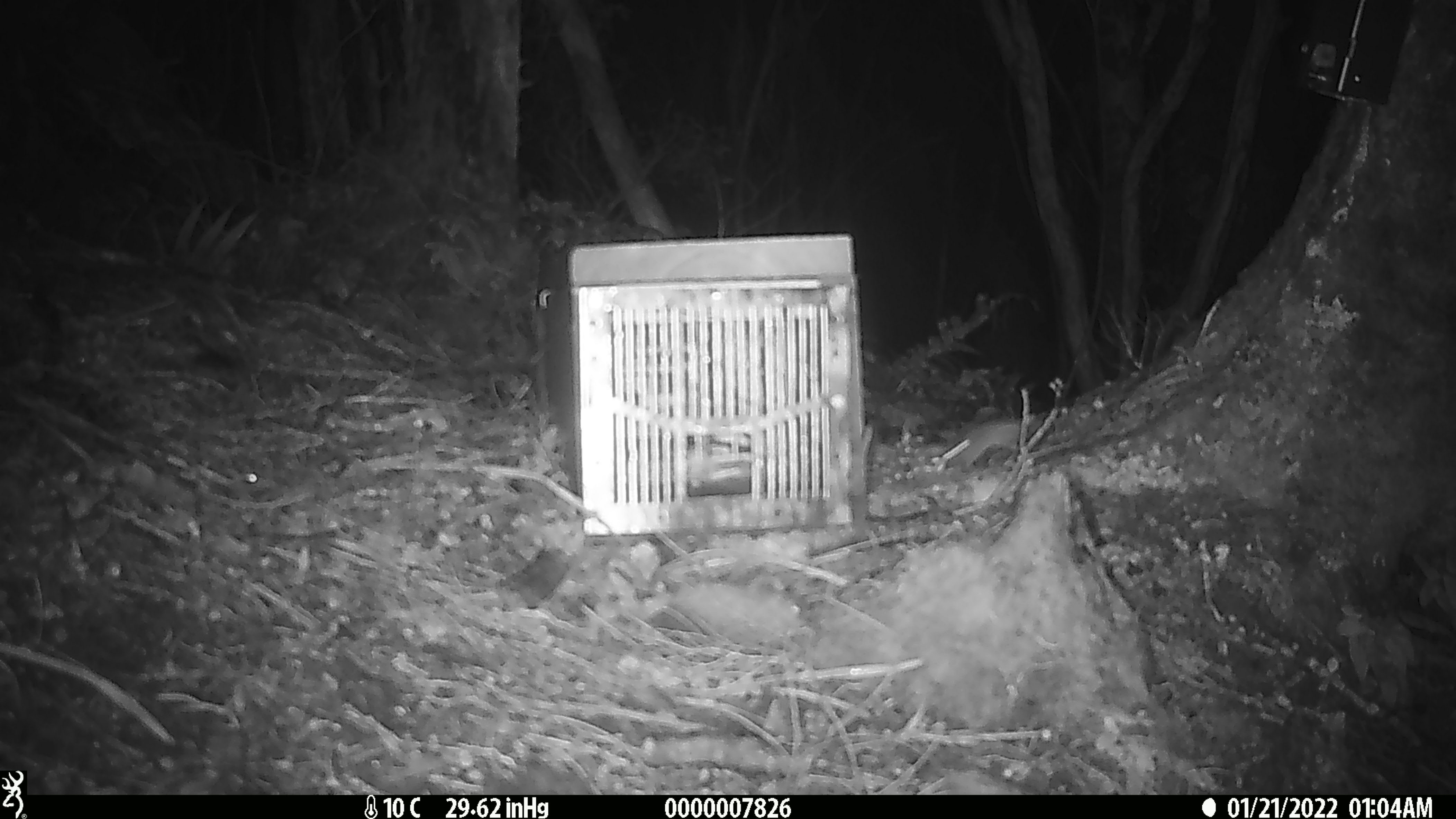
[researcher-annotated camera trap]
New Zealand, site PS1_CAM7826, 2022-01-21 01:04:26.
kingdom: Animalia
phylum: Chordata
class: Mammalia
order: Rodentia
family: Muridae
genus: Mus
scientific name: Mus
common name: mouse